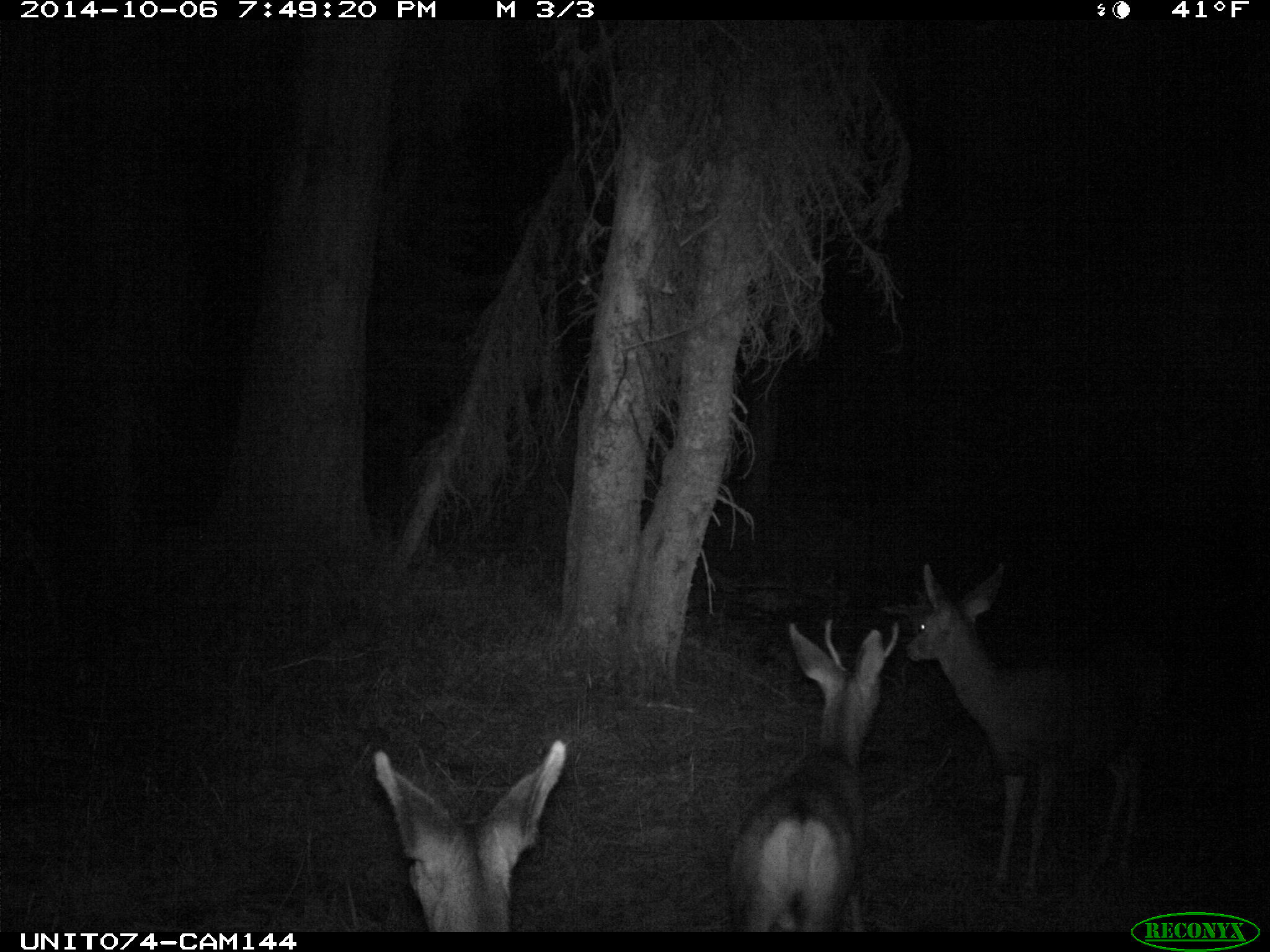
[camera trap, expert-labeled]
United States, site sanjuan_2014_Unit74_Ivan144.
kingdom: Animalia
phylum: Chordata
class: Mammalia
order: Artiodactyla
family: Cervidae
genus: Odocoileus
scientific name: Odocoileus hemionus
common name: mule deer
Odocoileus hemionus (mule deer).